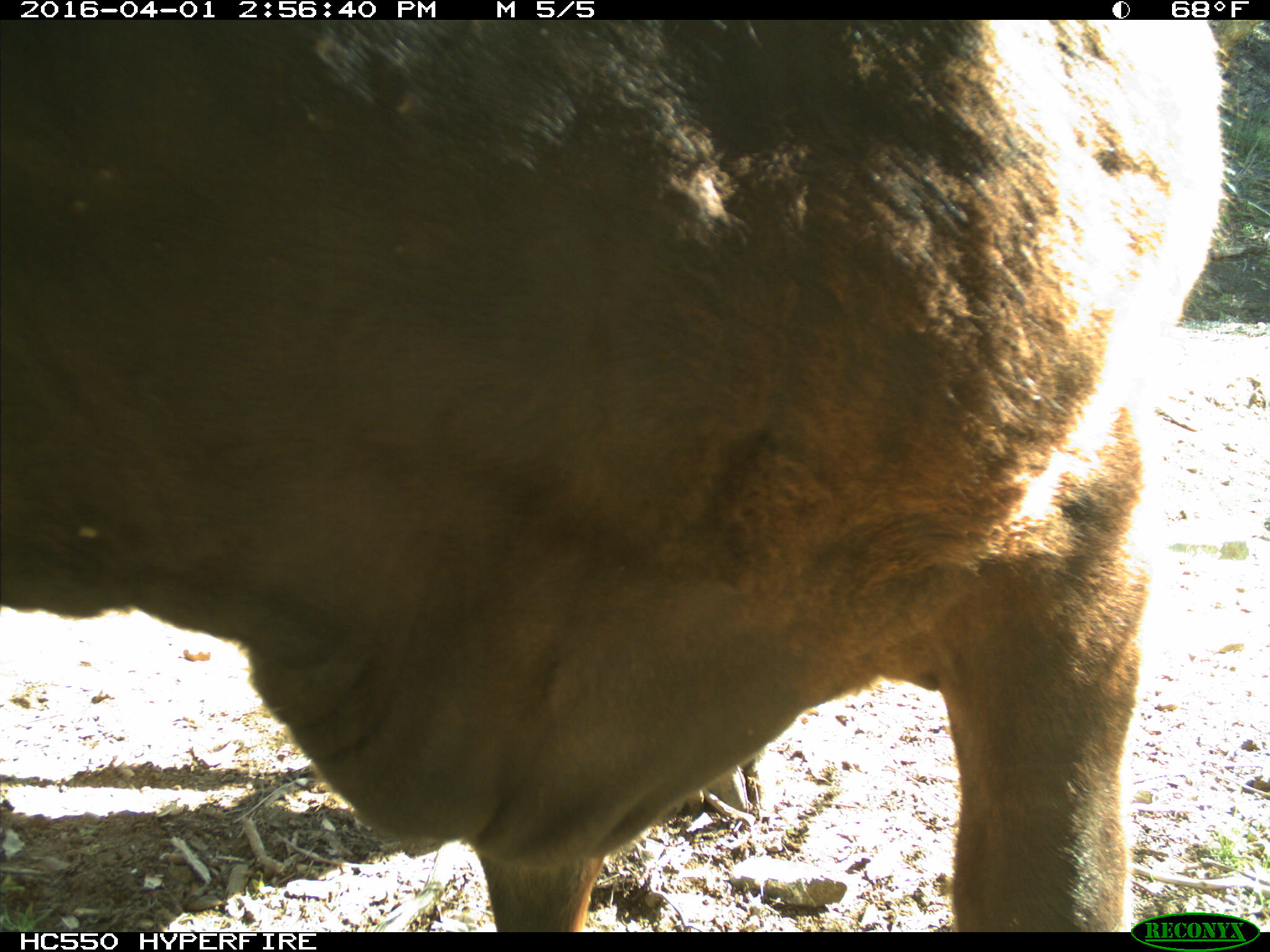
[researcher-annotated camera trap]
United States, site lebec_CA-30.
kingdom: Animalia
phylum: Chordata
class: Mammalia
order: Artiodactyla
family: Bovidae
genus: Bos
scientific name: Bos taurus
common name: domestic cow